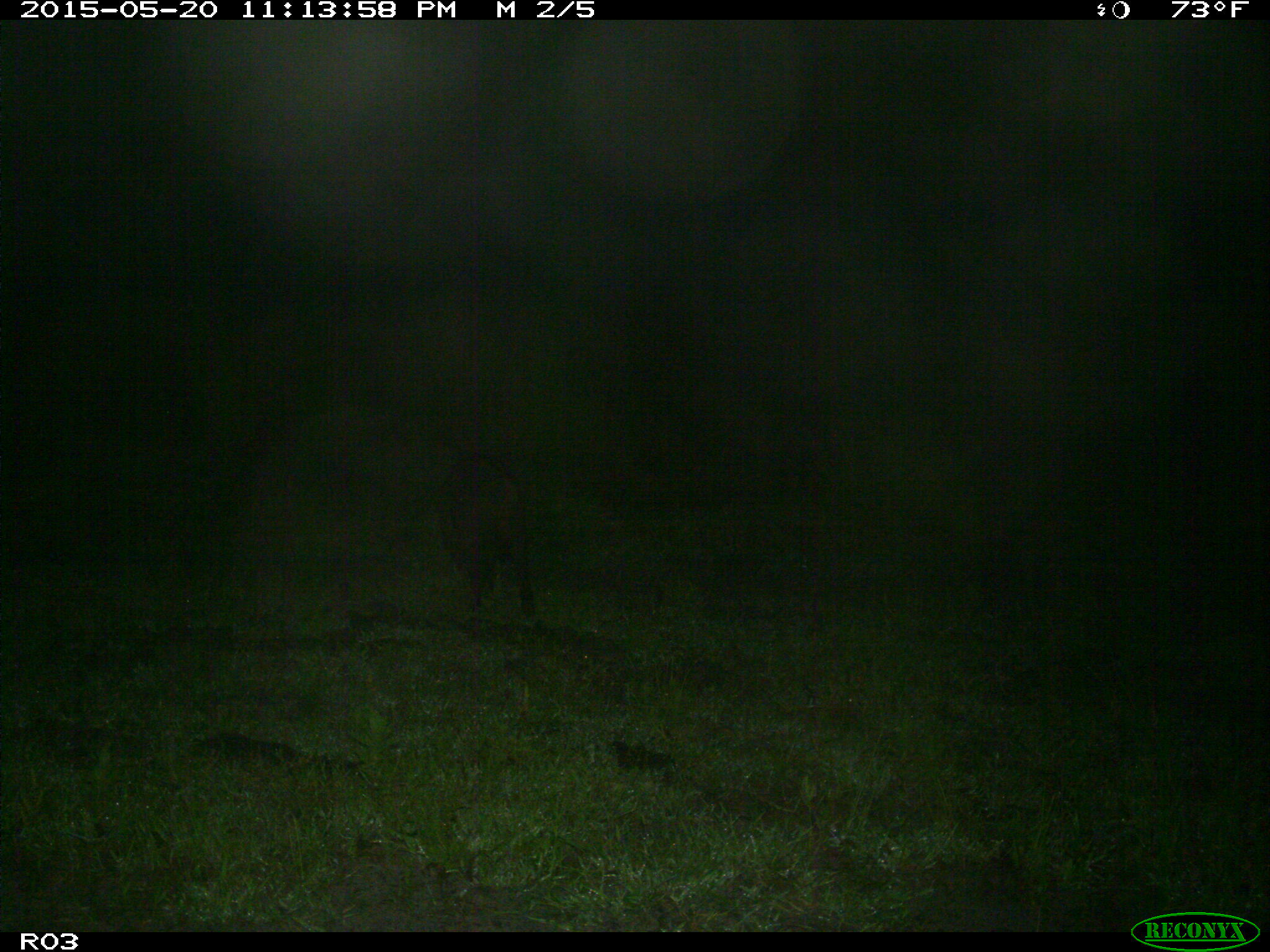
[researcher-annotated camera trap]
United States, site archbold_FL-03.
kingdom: Animalia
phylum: Chordata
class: Mammalia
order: Artiodactyla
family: Suidae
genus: Sus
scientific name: Sus scrofa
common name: wild boar